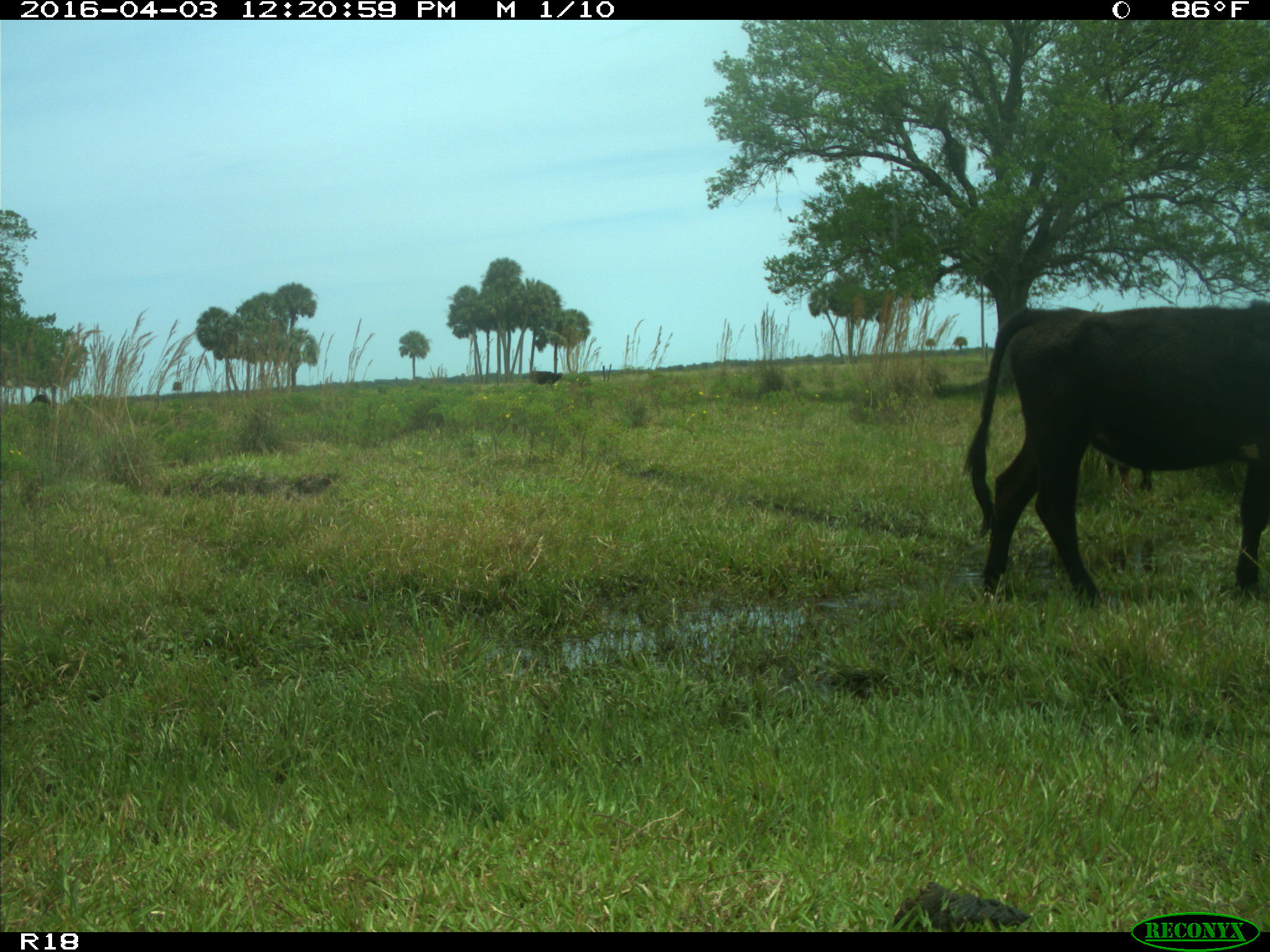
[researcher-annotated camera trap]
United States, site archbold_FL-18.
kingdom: Animalia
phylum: Chordata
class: Mammalia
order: Artiodactyla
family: Bovidae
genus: Bos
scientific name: Bos taurus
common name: domestic cow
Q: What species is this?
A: Bos taurus (domestic cow).